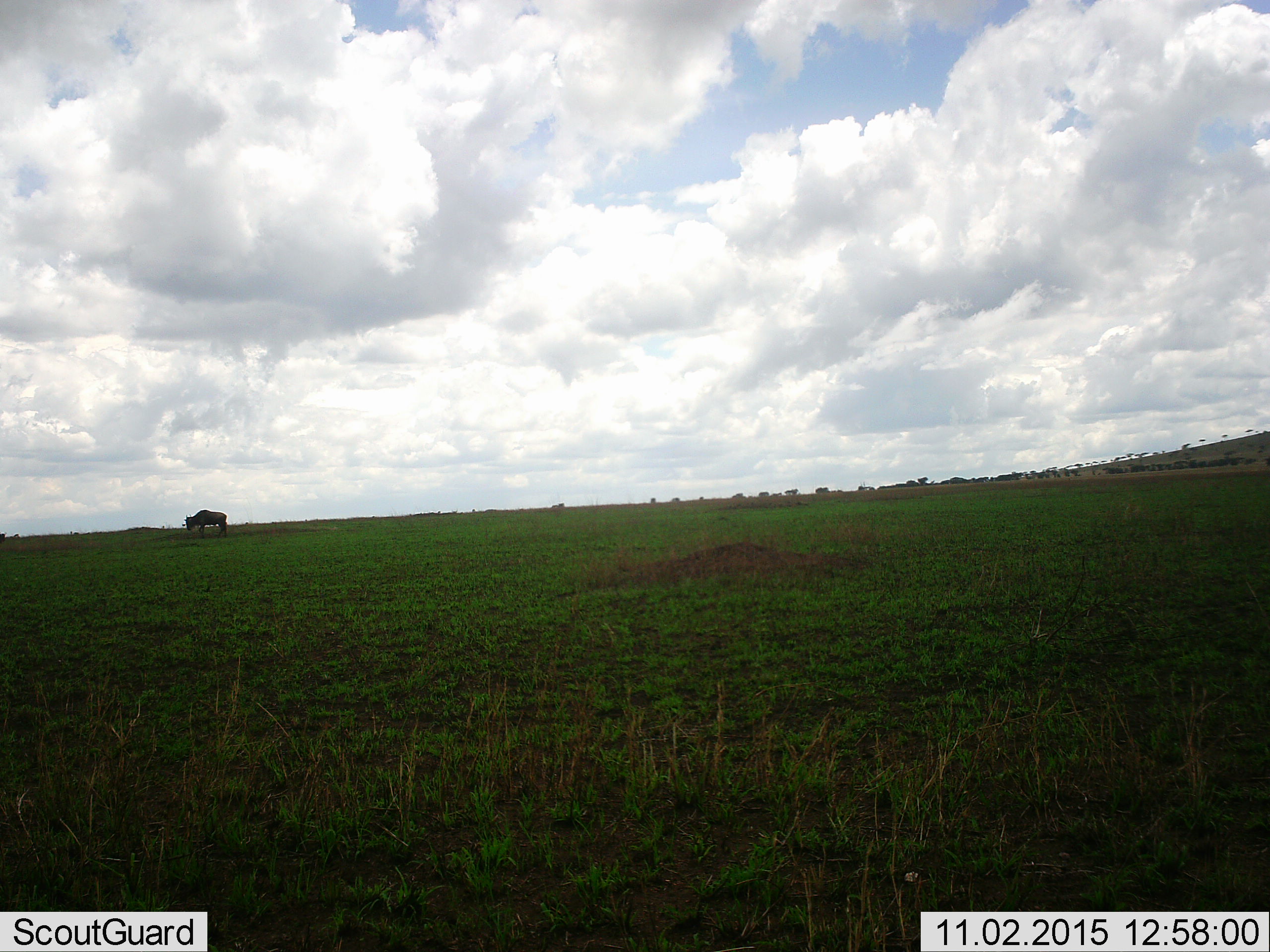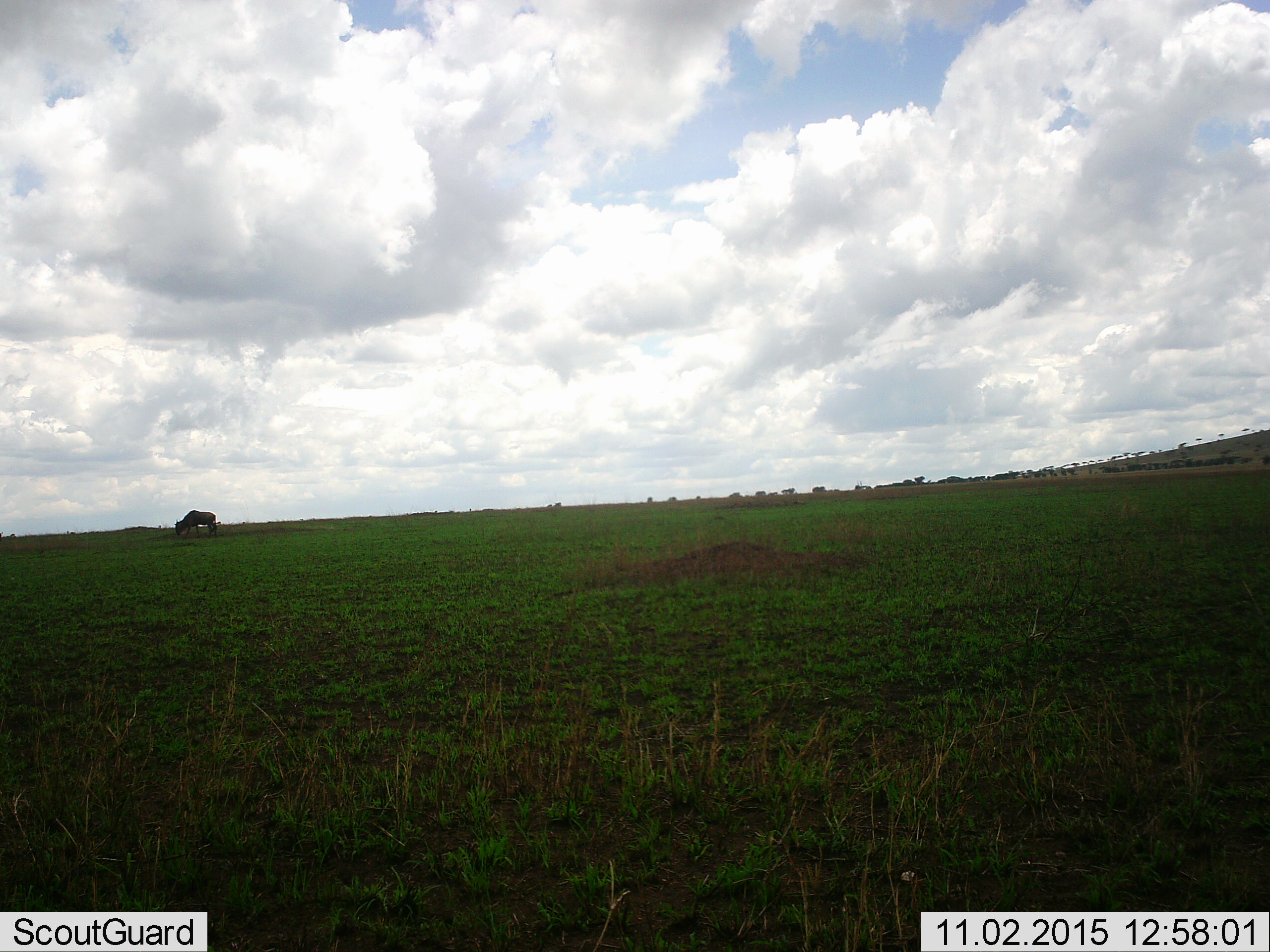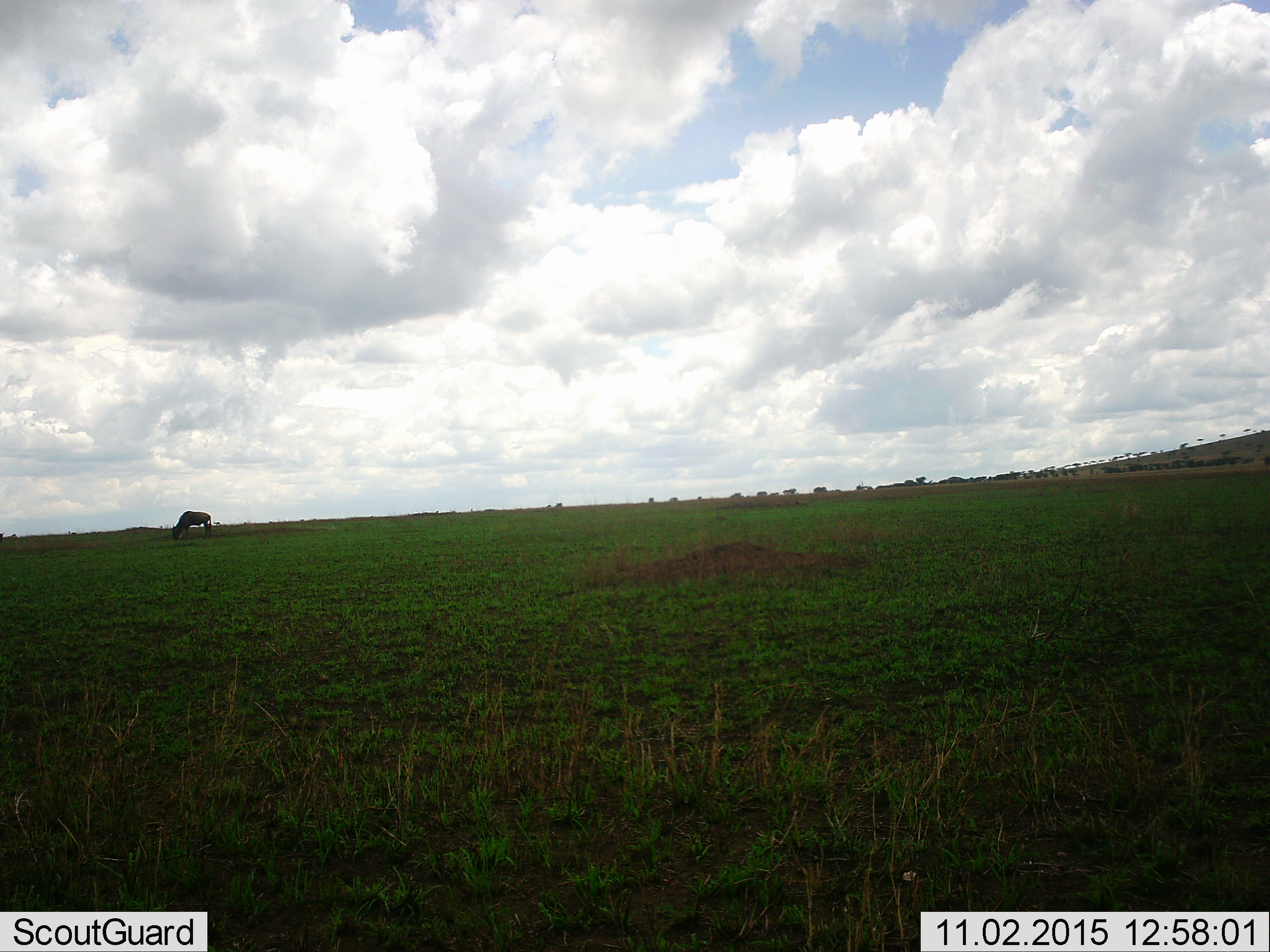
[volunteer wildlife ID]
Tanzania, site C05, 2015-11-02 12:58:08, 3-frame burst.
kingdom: Animalia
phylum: Chordata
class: Mammalia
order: Artiodactyla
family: Bovidae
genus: Connochaetes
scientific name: Connochaetes taurinus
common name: blue wildebeest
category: wildebeest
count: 1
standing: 55%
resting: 0%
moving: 55%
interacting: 9%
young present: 0%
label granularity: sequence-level